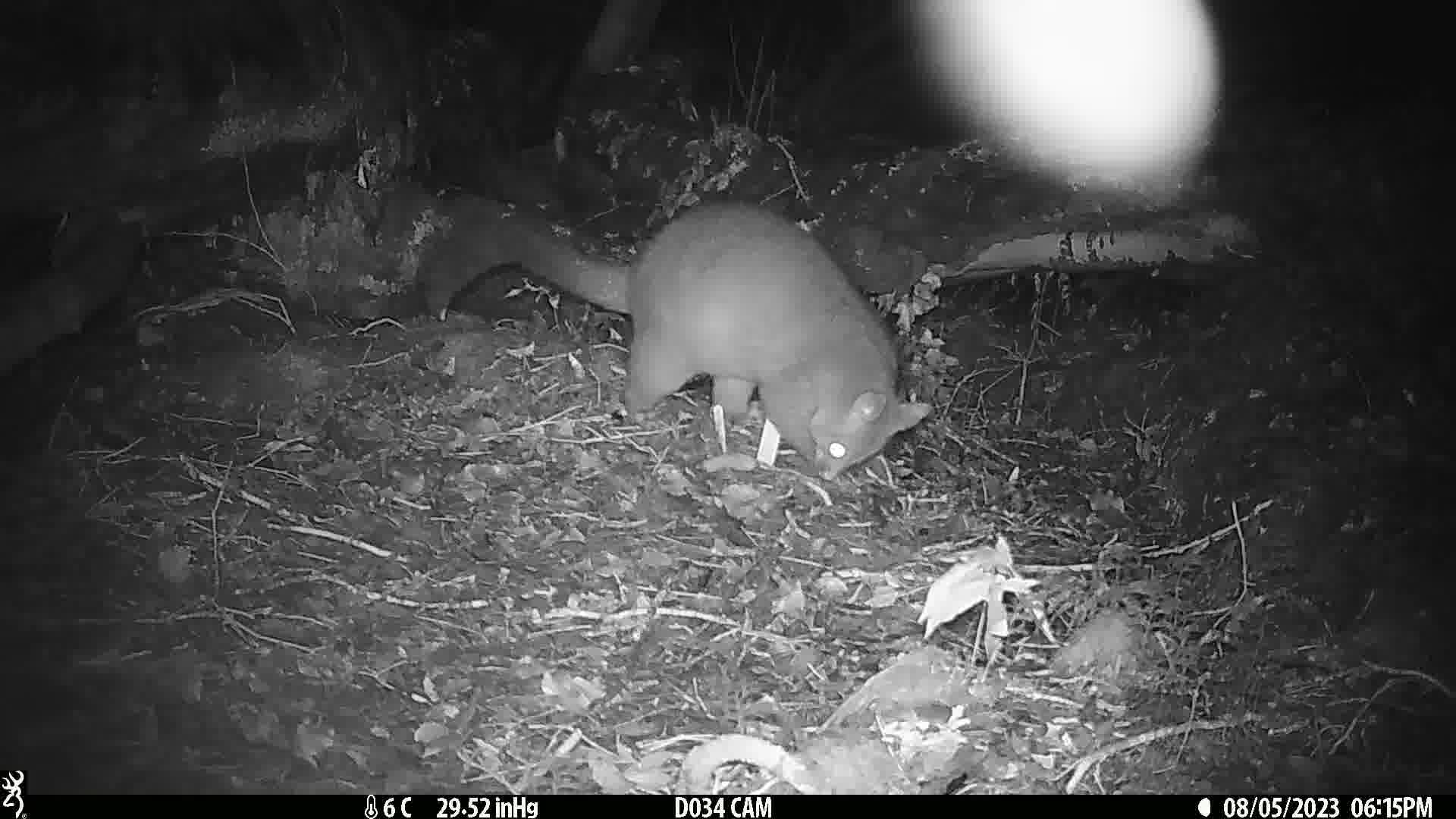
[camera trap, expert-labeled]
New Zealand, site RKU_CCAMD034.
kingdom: Animalia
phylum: Chordata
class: Mammalia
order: Diprotodontia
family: Phalangeridae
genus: Trichosurus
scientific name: Trichosurus vulpecula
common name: common brushtail possum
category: possum